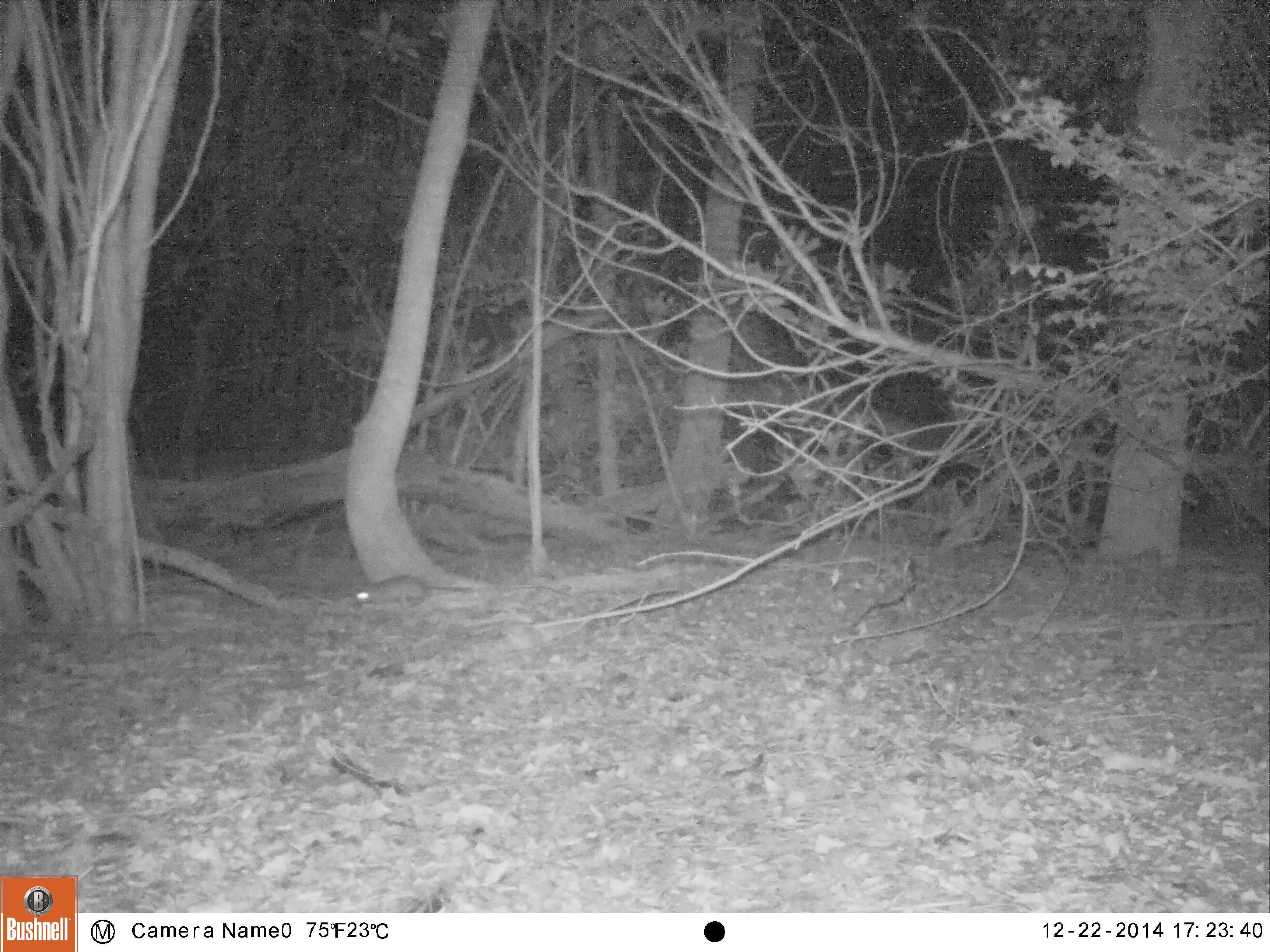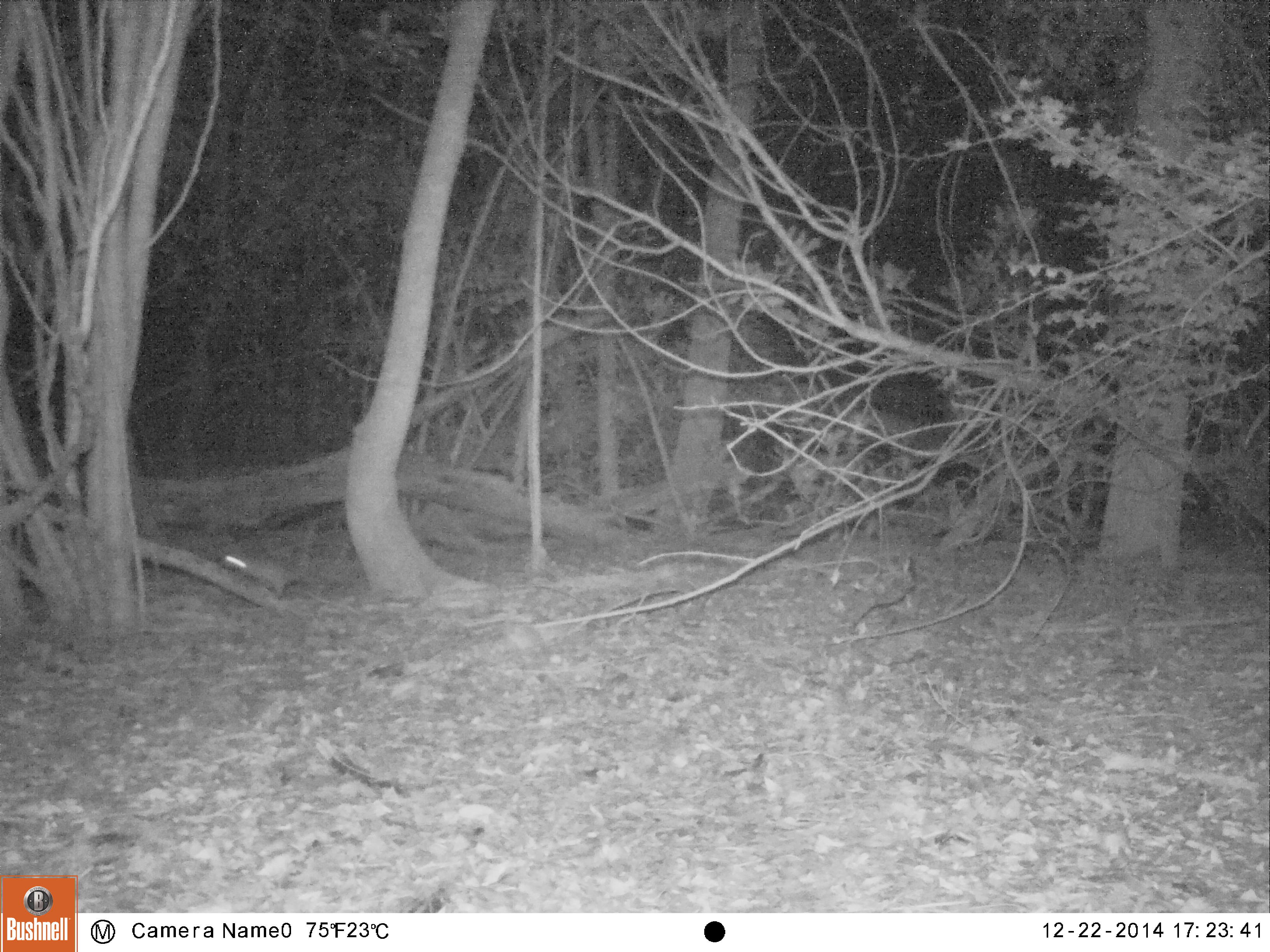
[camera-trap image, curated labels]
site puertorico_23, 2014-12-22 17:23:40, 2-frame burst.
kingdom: Animalia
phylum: Chordata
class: Mammalia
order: Rodentia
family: Muridae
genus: Rattus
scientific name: Rattus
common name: rat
Rat (Rattus).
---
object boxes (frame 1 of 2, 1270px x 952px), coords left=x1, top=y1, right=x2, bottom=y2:
rat: left=345, top=571, right=478, bottom=607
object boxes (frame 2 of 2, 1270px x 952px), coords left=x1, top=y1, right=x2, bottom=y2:
rat: left=215, top=543, right=302, bottom=606